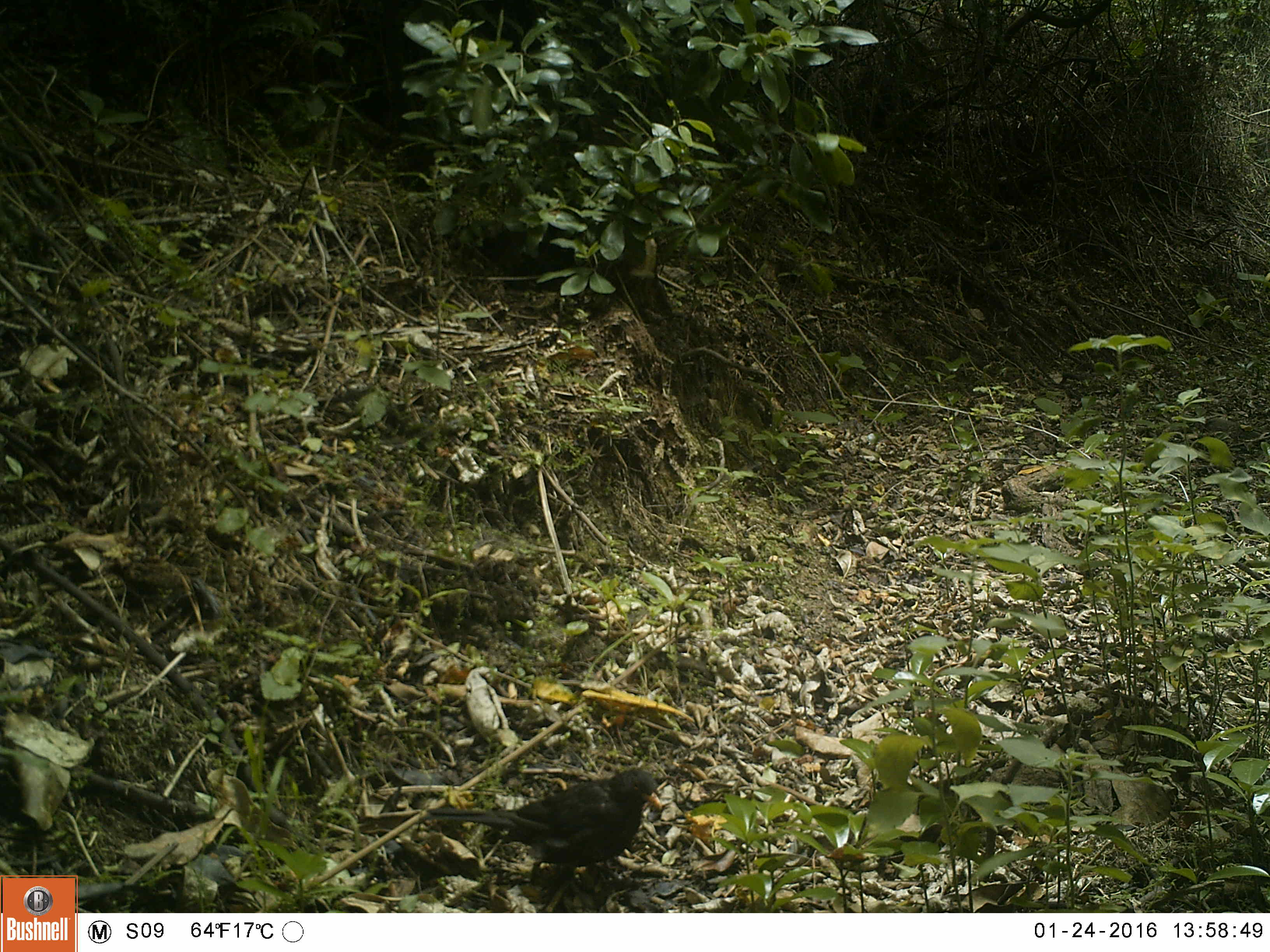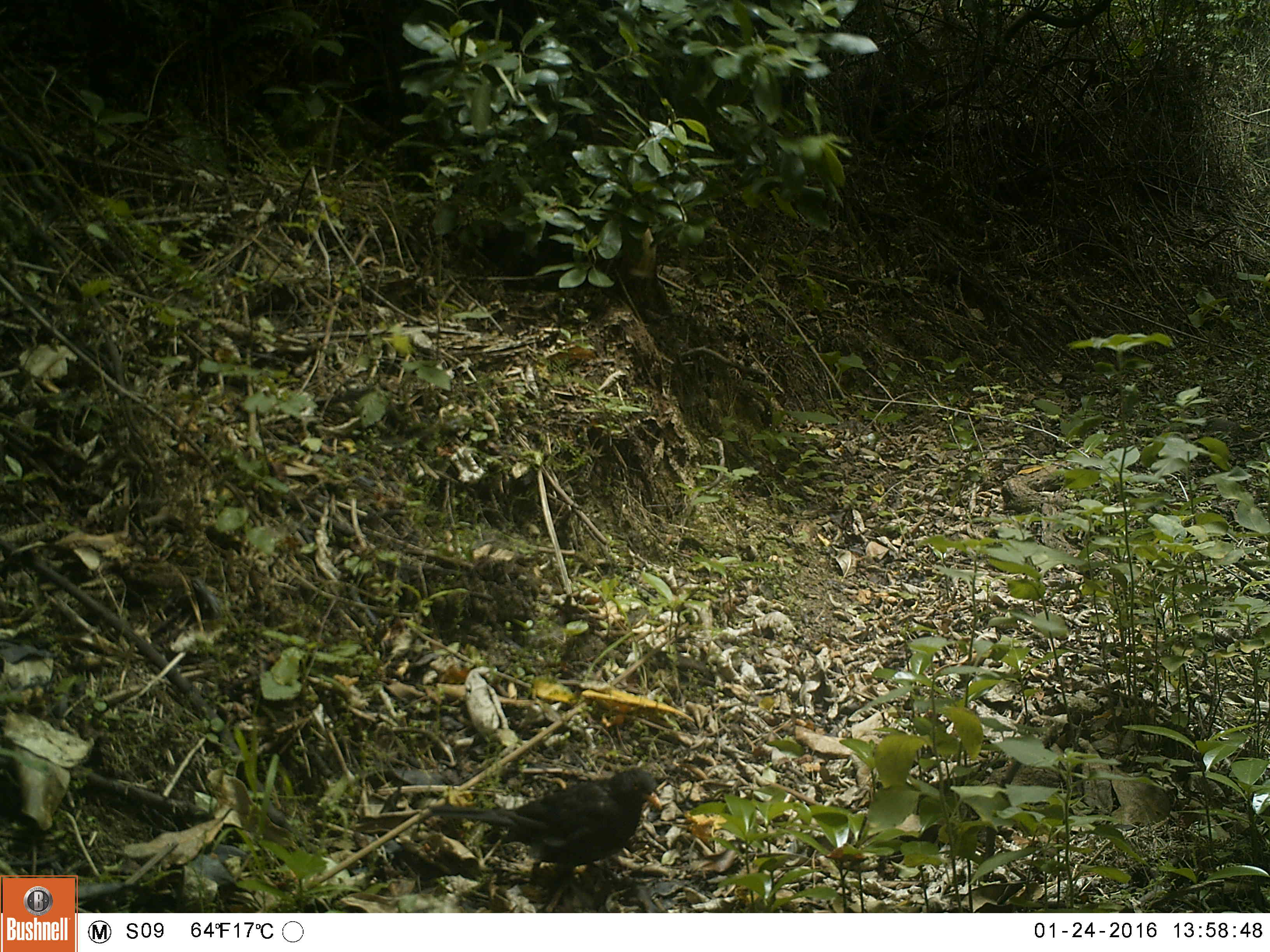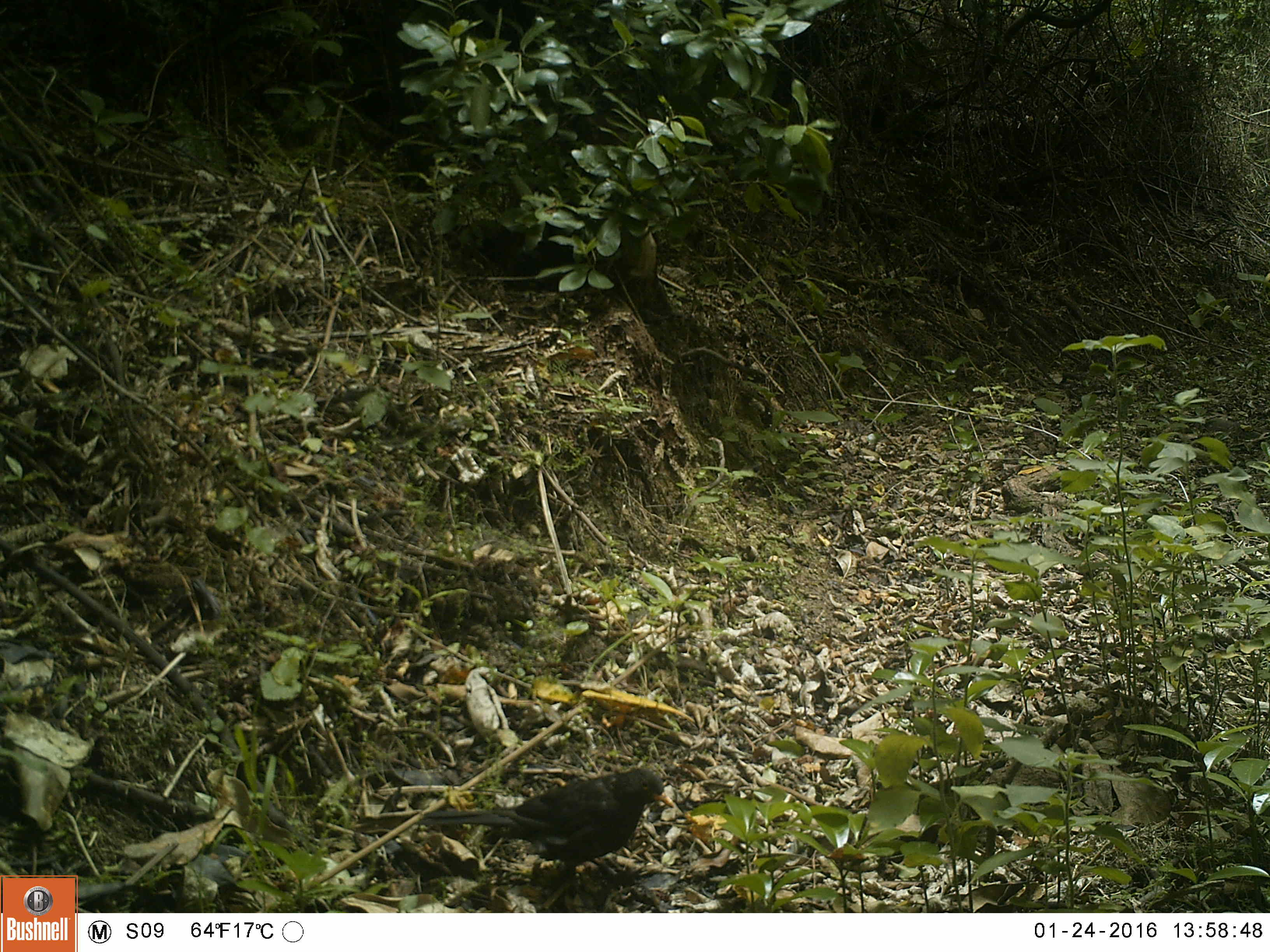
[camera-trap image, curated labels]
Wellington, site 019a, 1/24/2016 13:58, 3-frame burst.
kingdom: Animalia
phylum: Chordata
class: Aves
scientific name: Aves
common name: bird